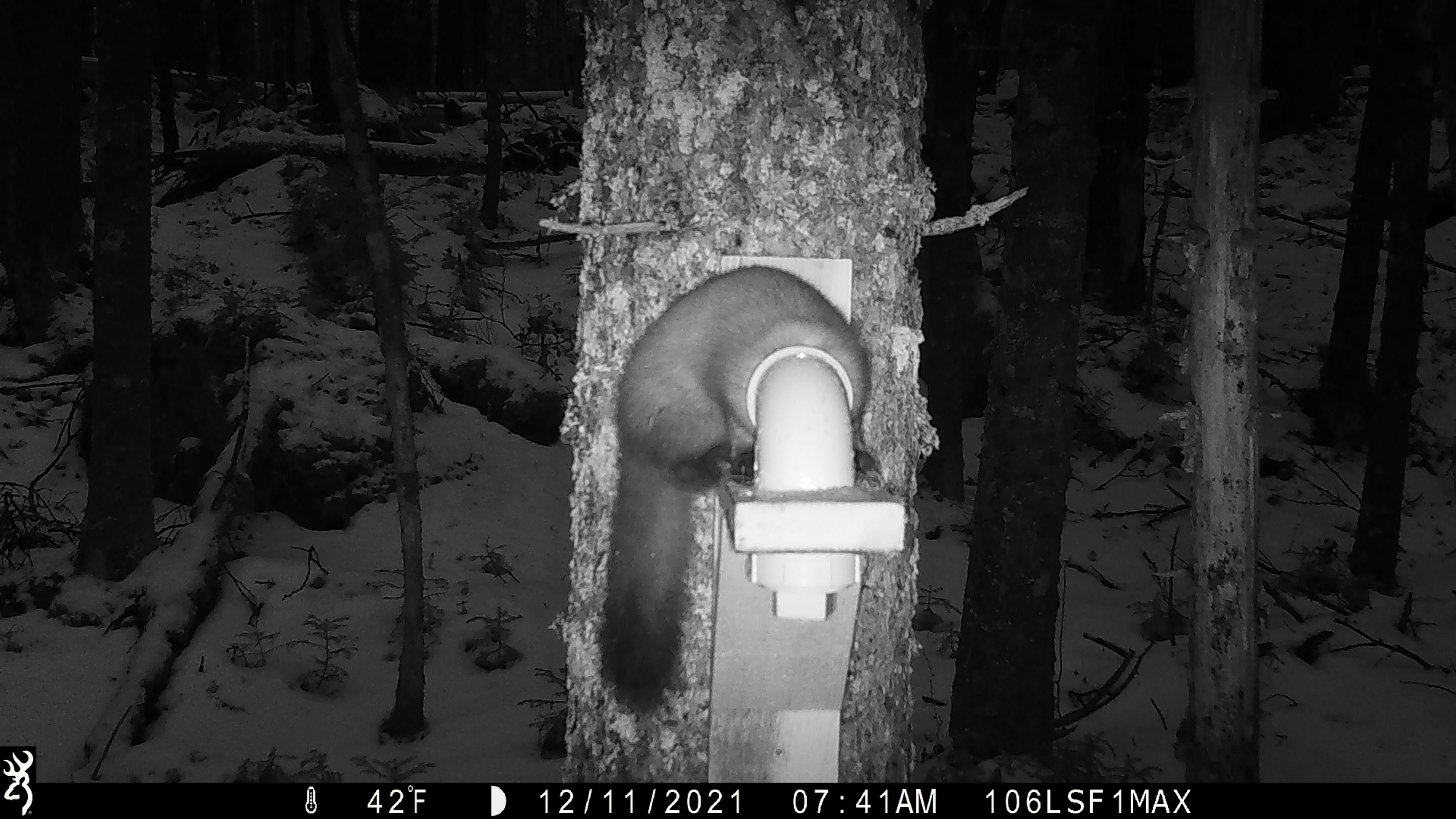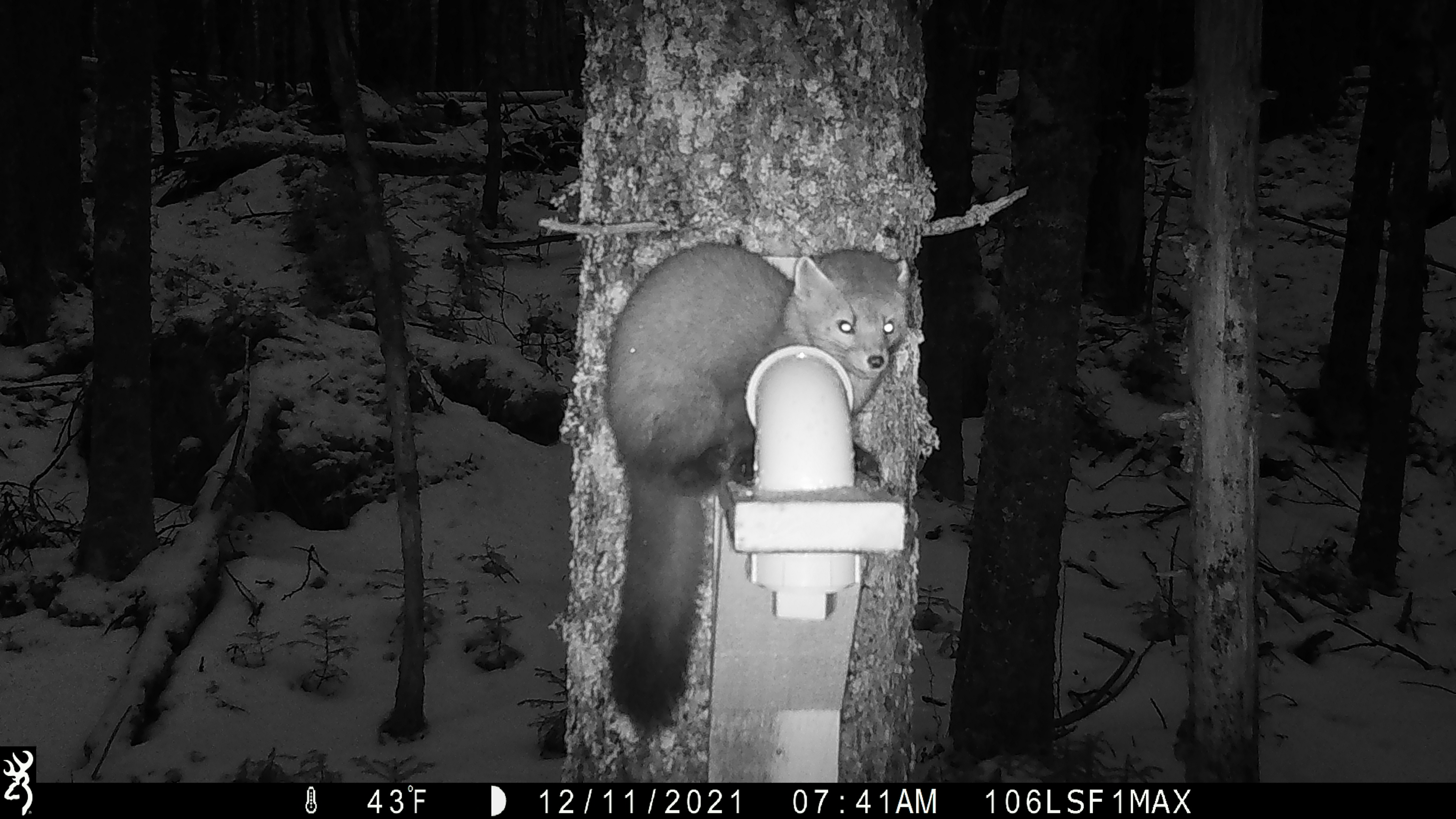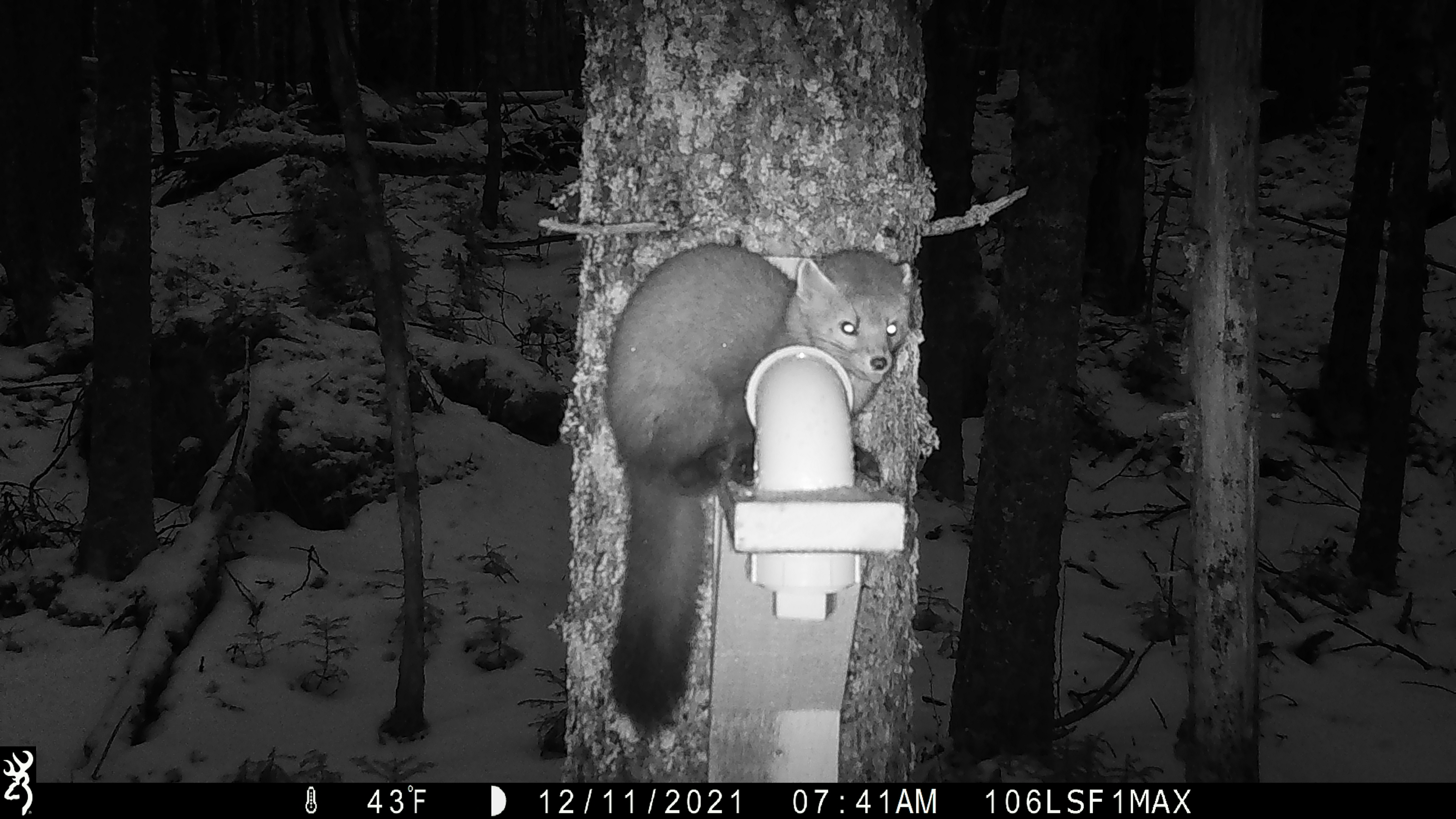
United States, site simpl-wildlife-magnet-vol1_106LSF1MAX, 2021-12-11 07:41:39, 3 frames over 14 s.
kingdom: Animalia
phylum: Chordata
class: Mammalia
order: Carnivora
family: Mustelidae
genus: Martes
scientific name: Martes americana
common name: american marten